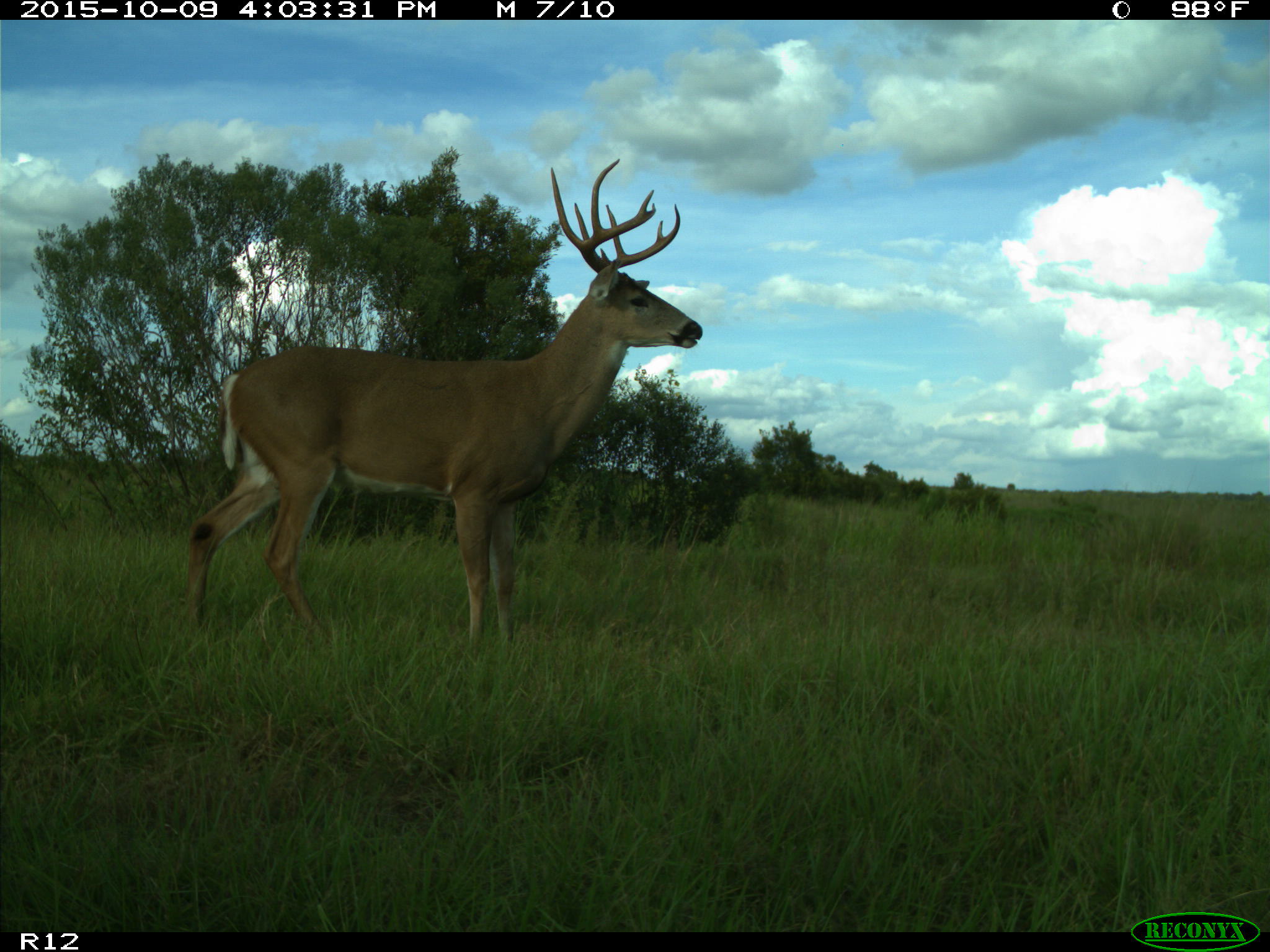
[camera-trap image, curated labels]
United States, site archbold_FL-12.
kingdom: Animalia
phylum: Chordata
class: Mammalia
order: Artiodactyla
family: Cervidae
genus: Odocoileus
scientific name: Odocoileus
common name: deer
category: unidentified deer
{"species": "unidentified deer (deer) (Odocoileus)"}